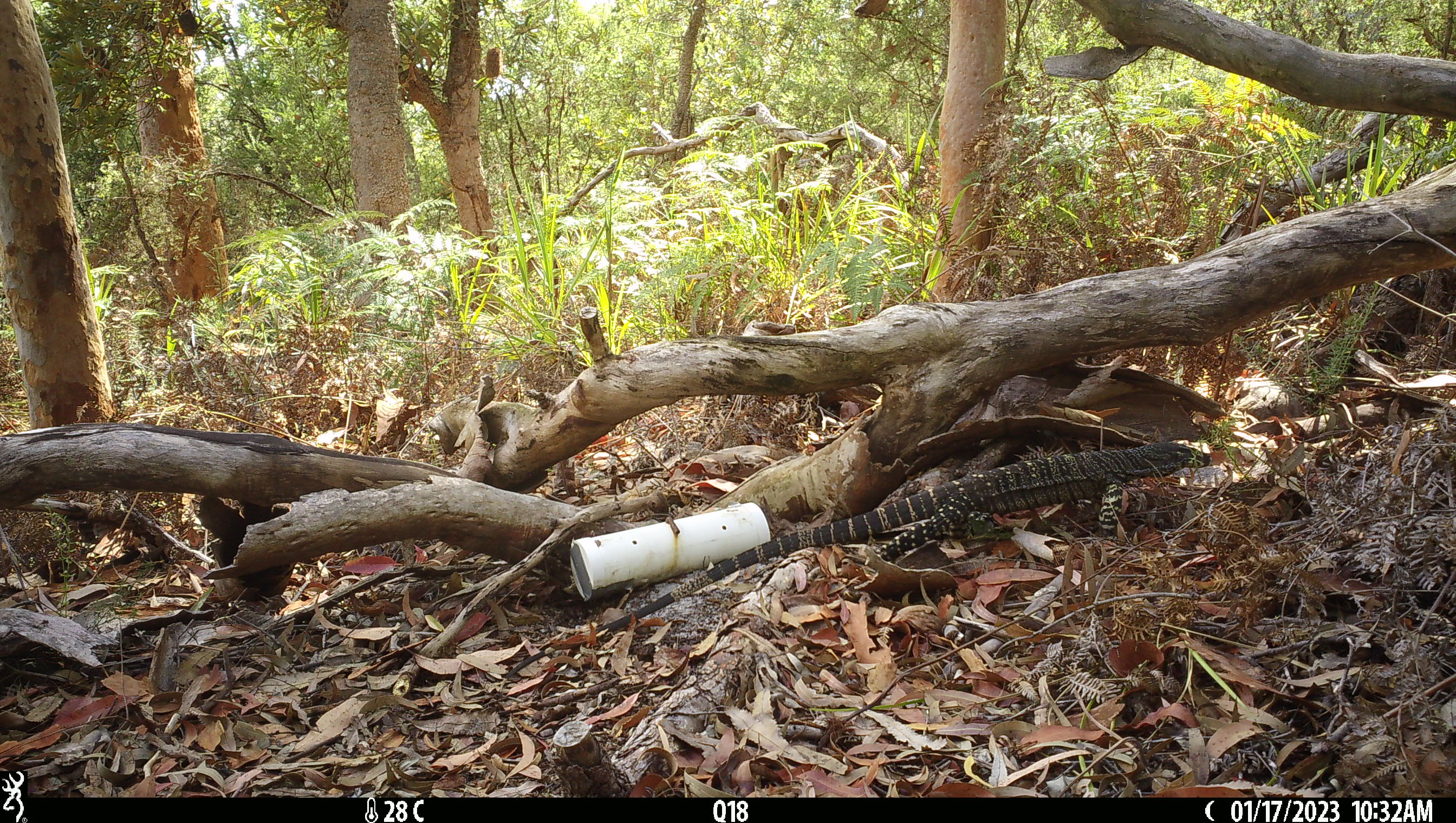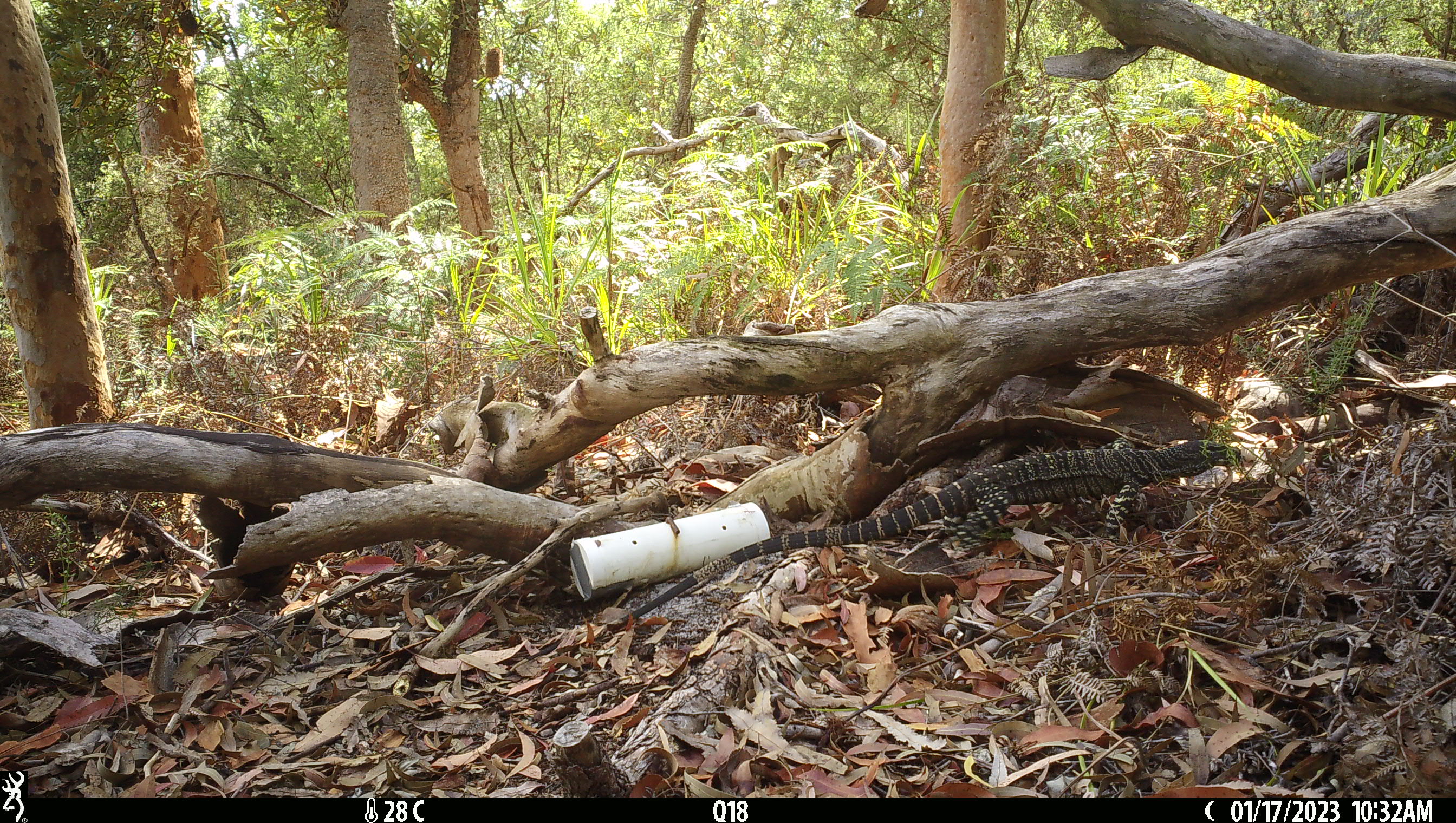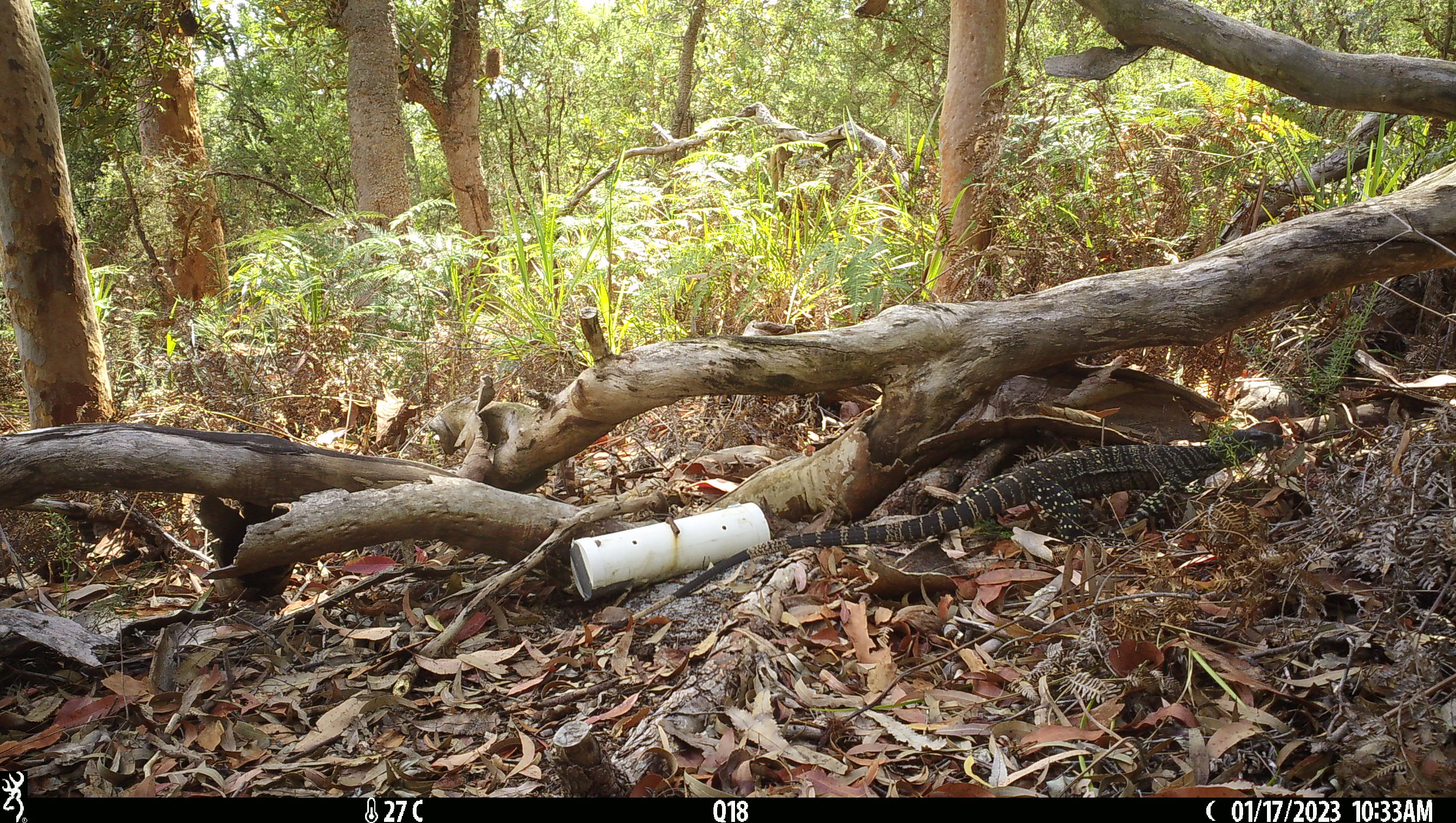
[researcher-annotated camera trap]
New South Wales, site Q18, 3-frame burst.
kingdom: Animalia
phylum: Chordata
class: Reptilia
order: Squamata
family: Varanidae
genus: Varanus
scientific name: Varanus varius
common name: lace monitor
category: goanna